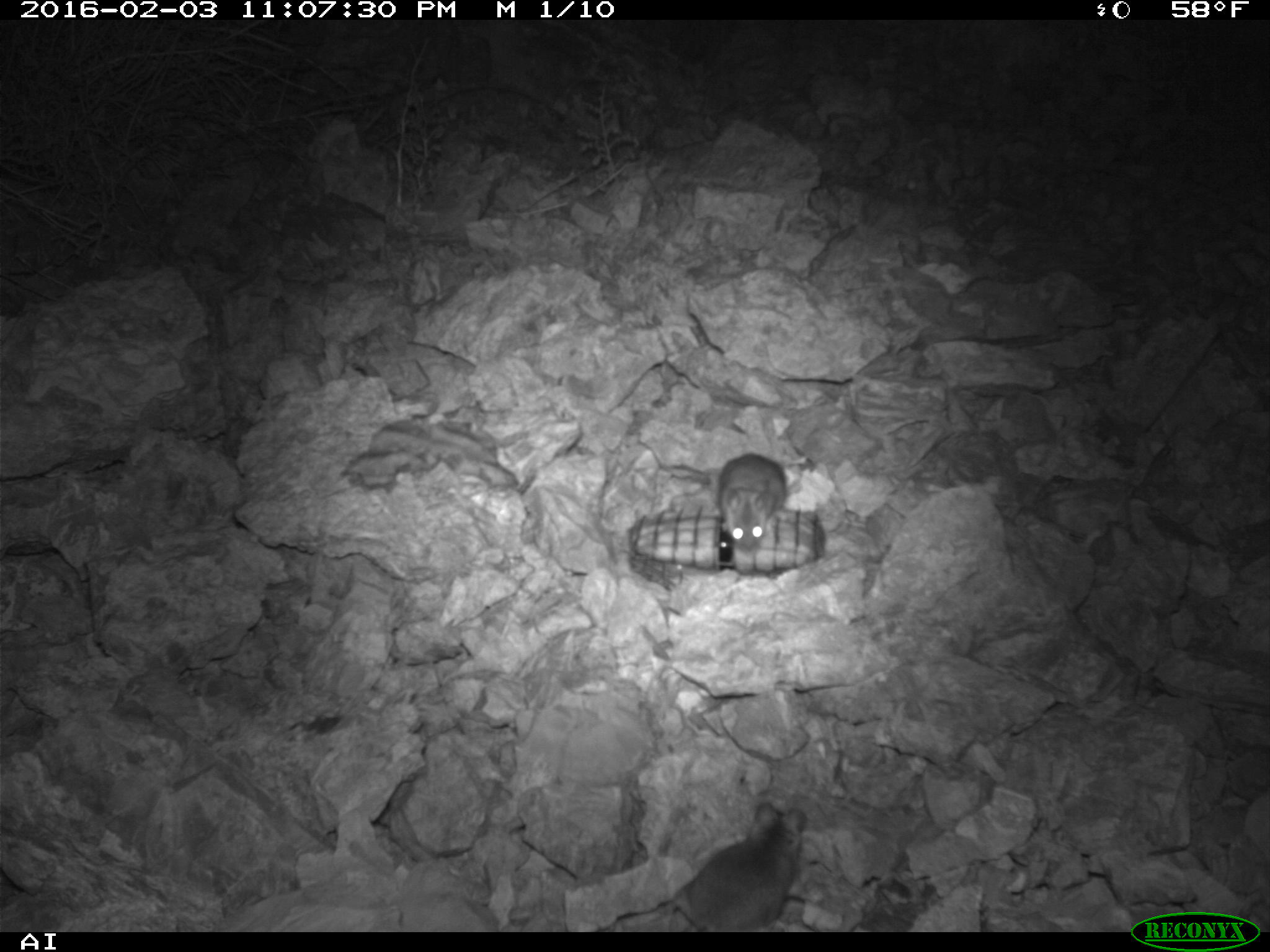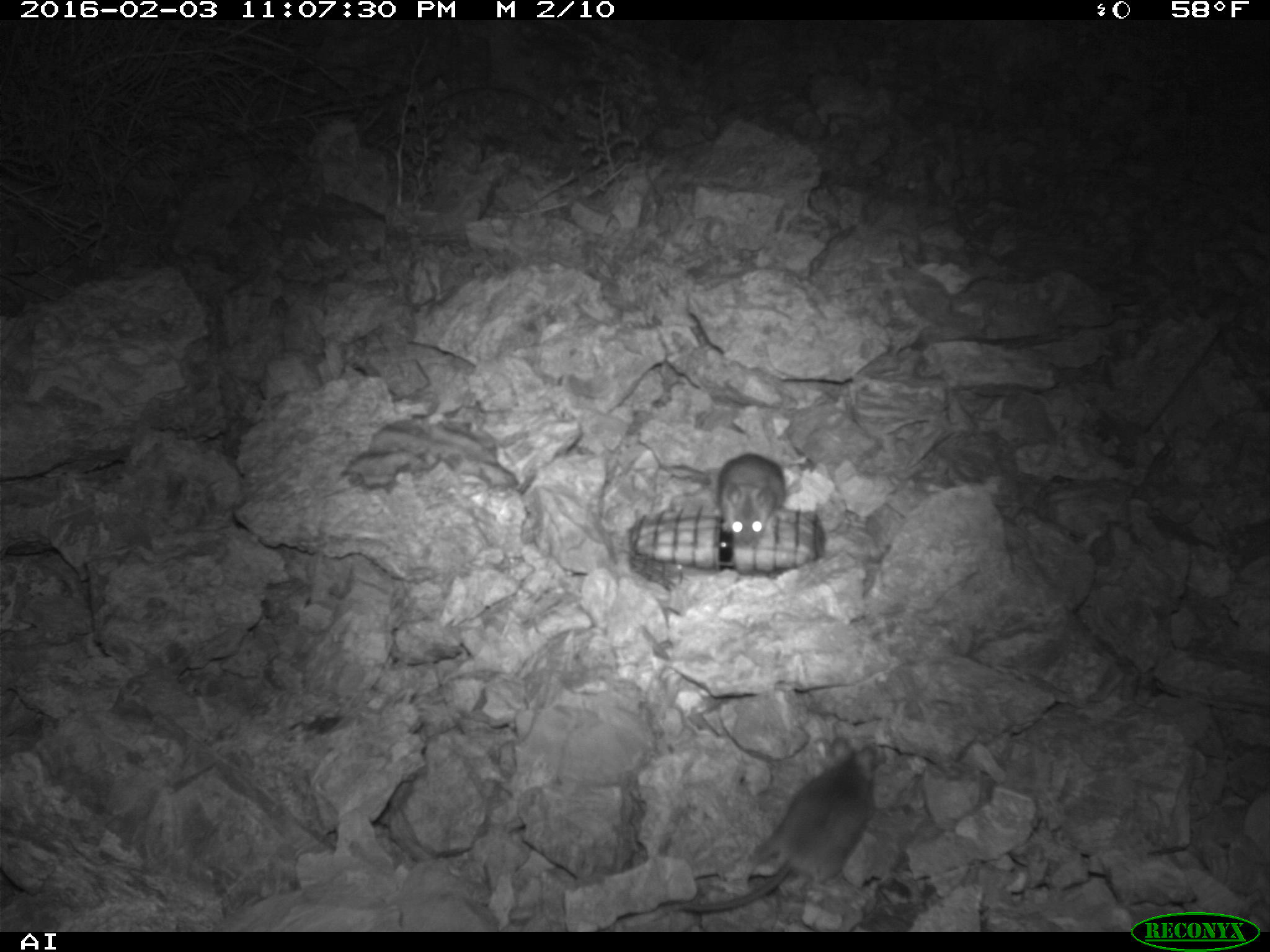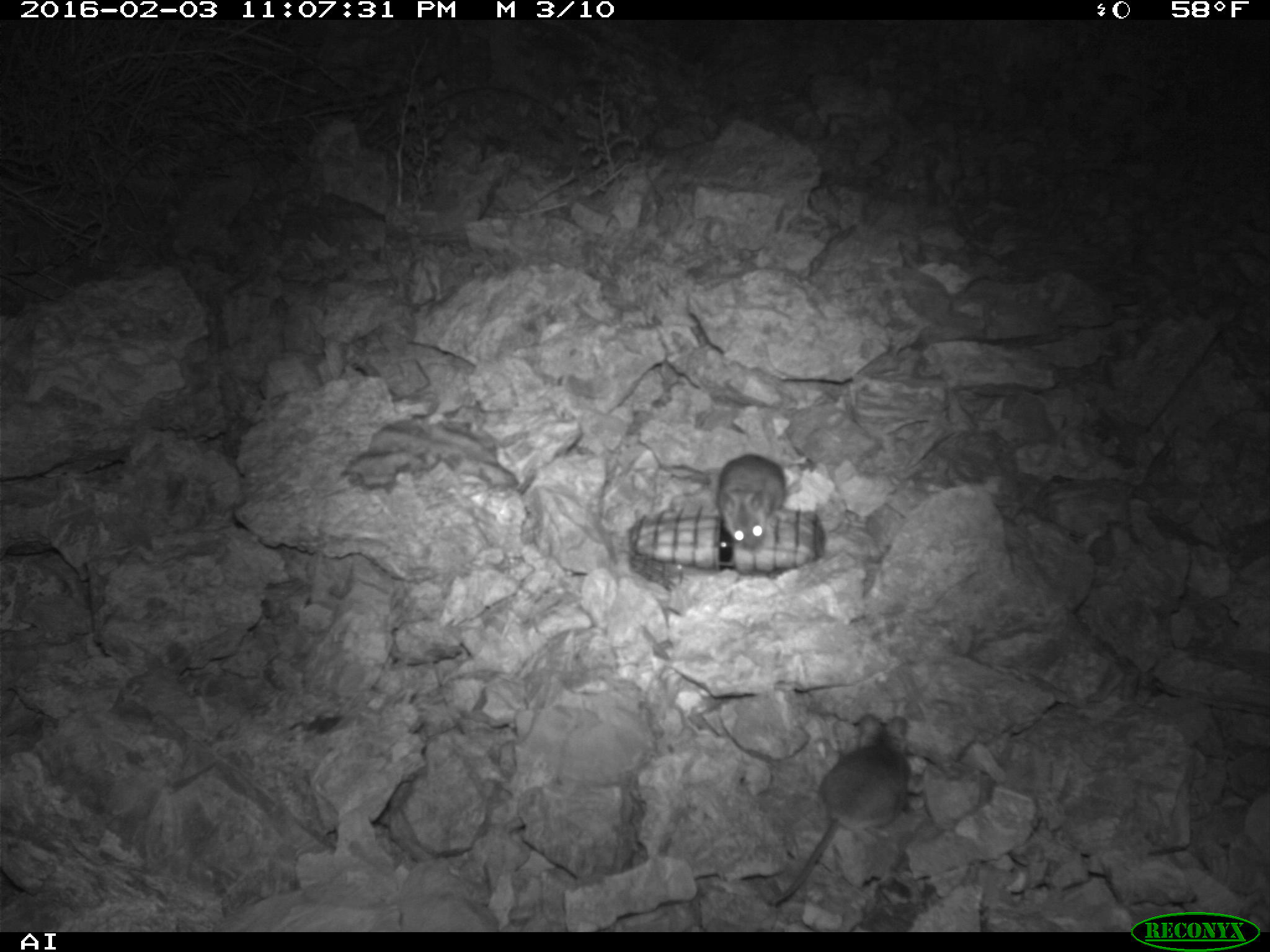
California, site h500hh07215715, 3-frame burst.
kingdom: Animalia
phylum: Chordata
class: Mammalia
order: Rodentia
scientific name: Rodentia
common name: rodent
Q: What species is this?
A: Rodent (Rodentia).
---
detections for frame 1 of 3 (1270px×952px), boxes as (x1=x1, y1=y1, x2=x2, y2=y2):
rodent: (x1=606, y1=800, x2=810, y2=928); (x1=634, y1=435, x2=788, y2=547)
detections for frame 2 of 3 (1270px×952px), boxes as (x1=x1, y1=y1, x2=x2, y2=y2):
rodent: (x1=673, y1=736, x2=879, y2=914); (x1=655, y1=451, x2=787, y2=542)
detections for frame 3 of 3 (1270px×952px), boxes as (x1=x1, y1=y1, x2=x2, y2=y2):
rodent: (x1=766, y1=711, x2=912, y2=909); (x1=716, y1=450, x2=785, y2=548)